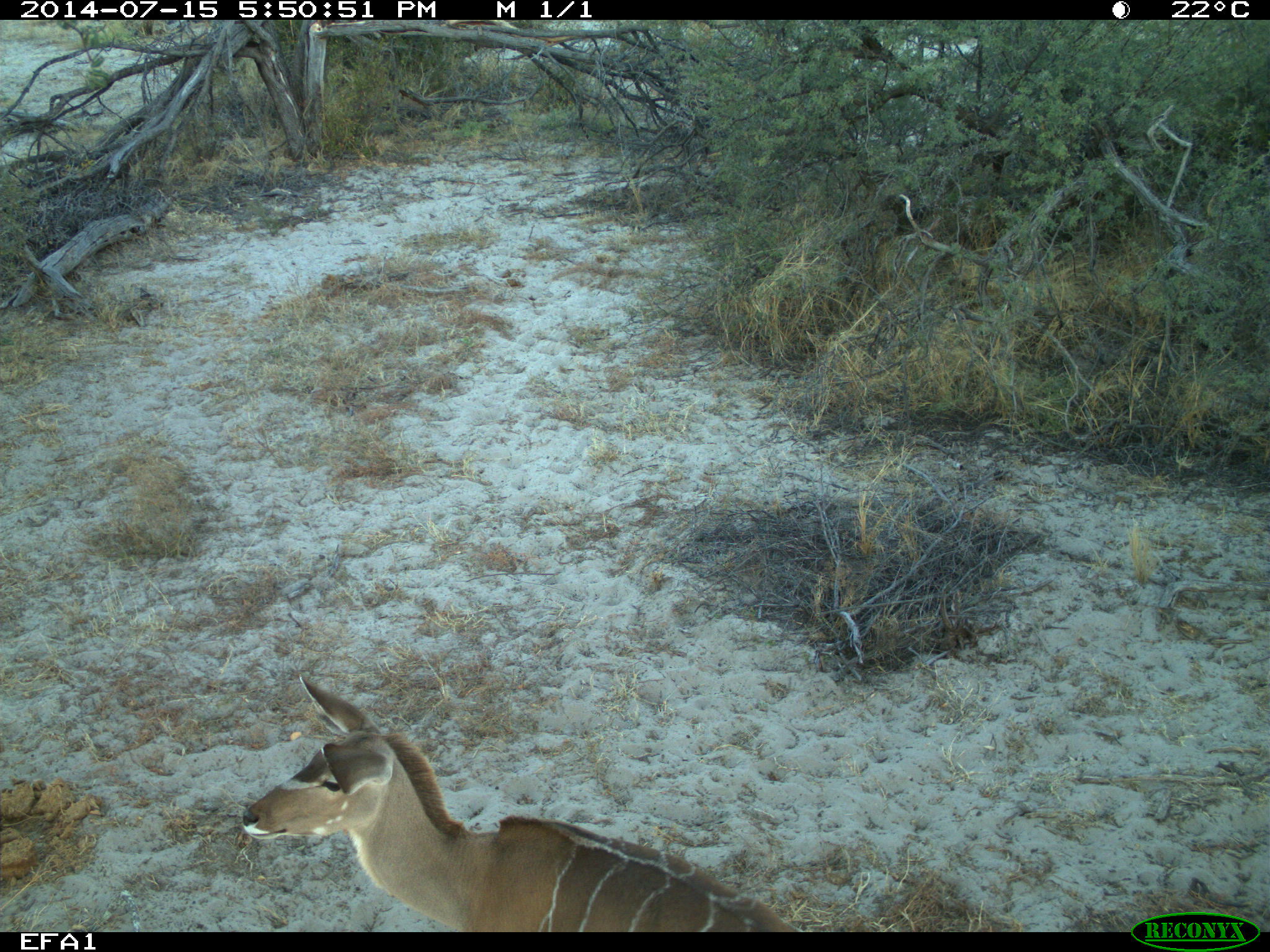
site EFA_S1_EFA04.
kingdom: Animalia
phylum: Chordata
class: Mammalia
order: Artiodactyla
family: Bovidae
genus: Tragelaphus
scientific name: Tragelaphus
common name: kudu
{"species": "kudu (Tragelaphus)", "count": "1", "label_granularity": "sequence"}